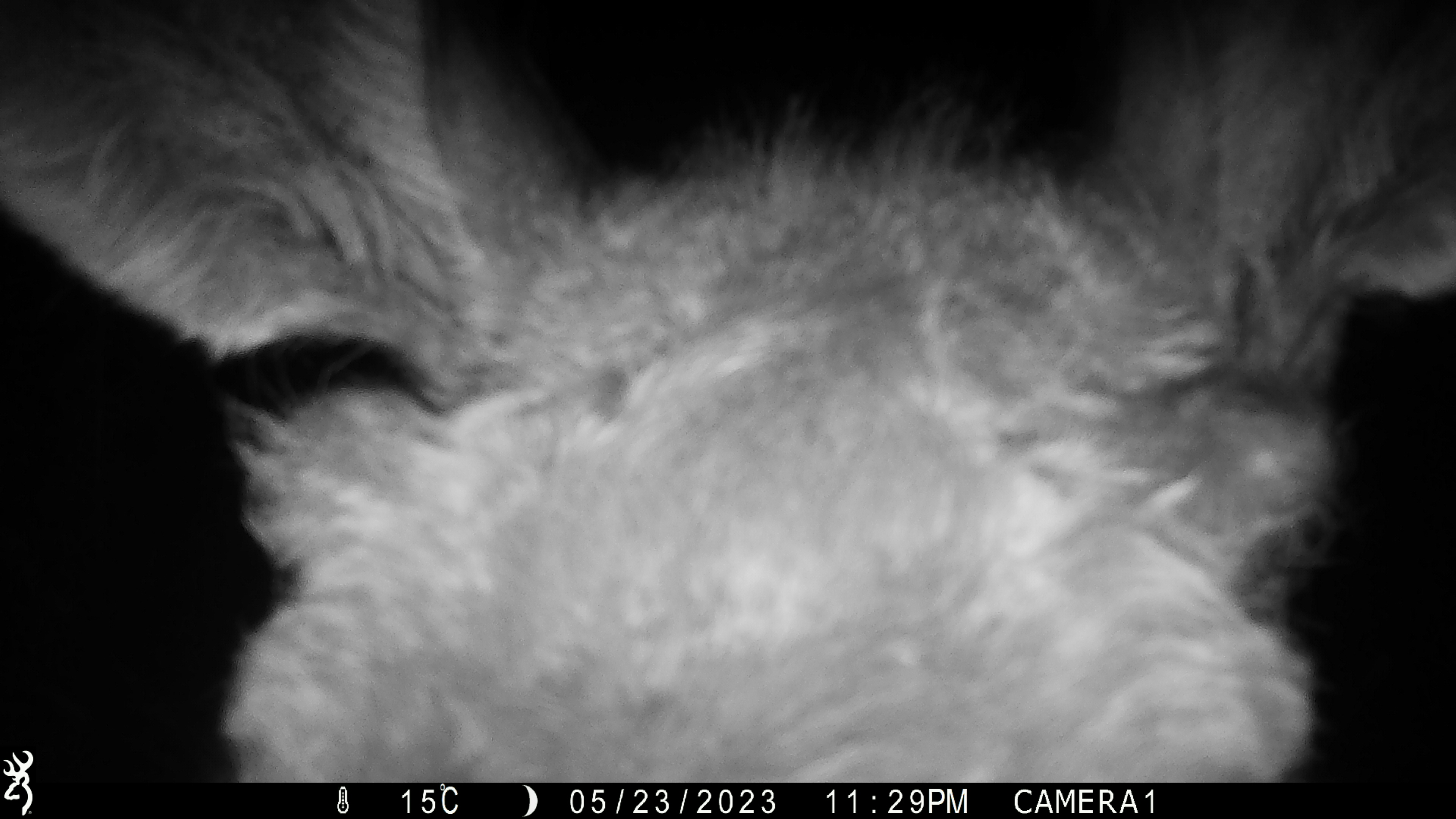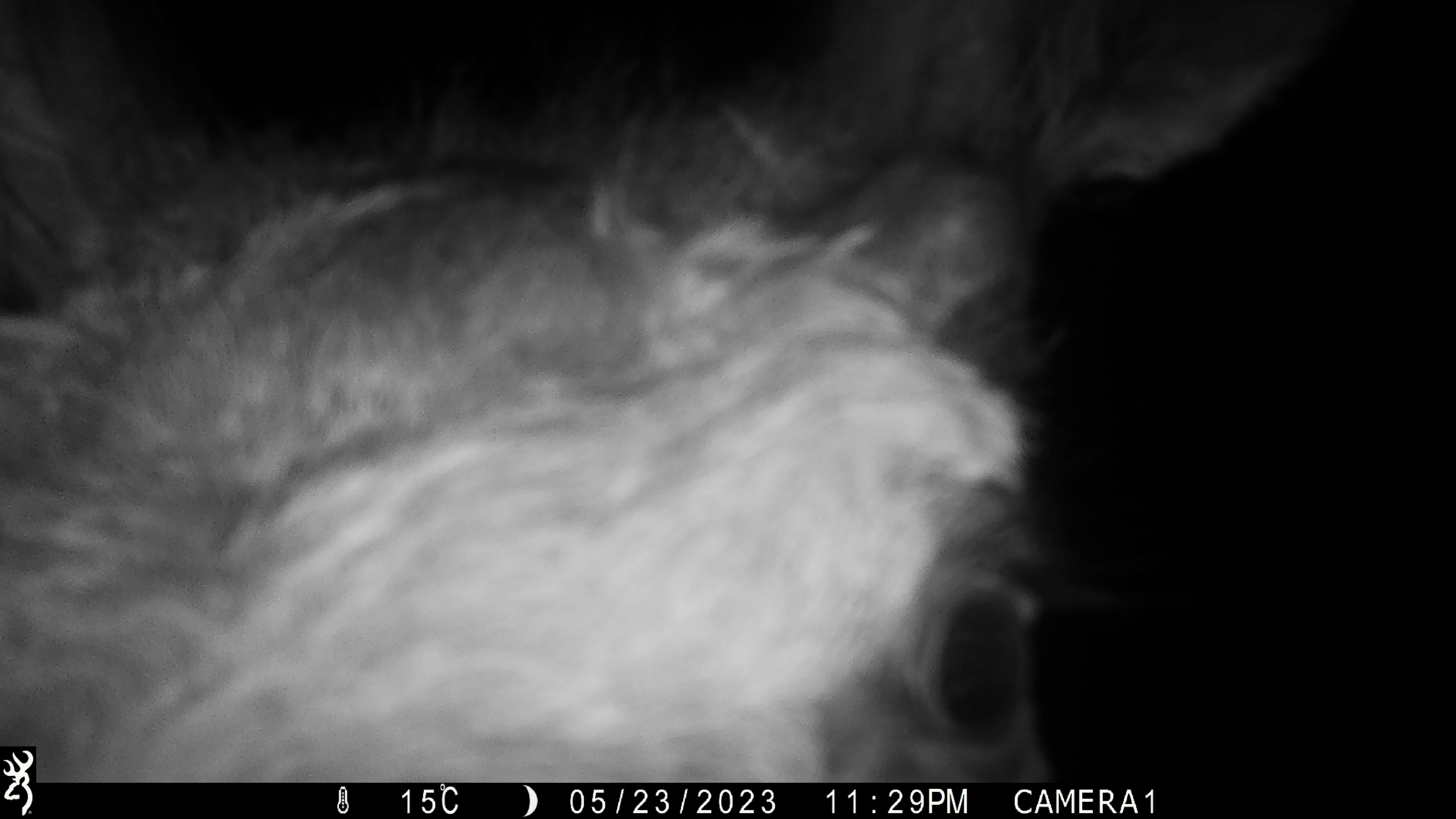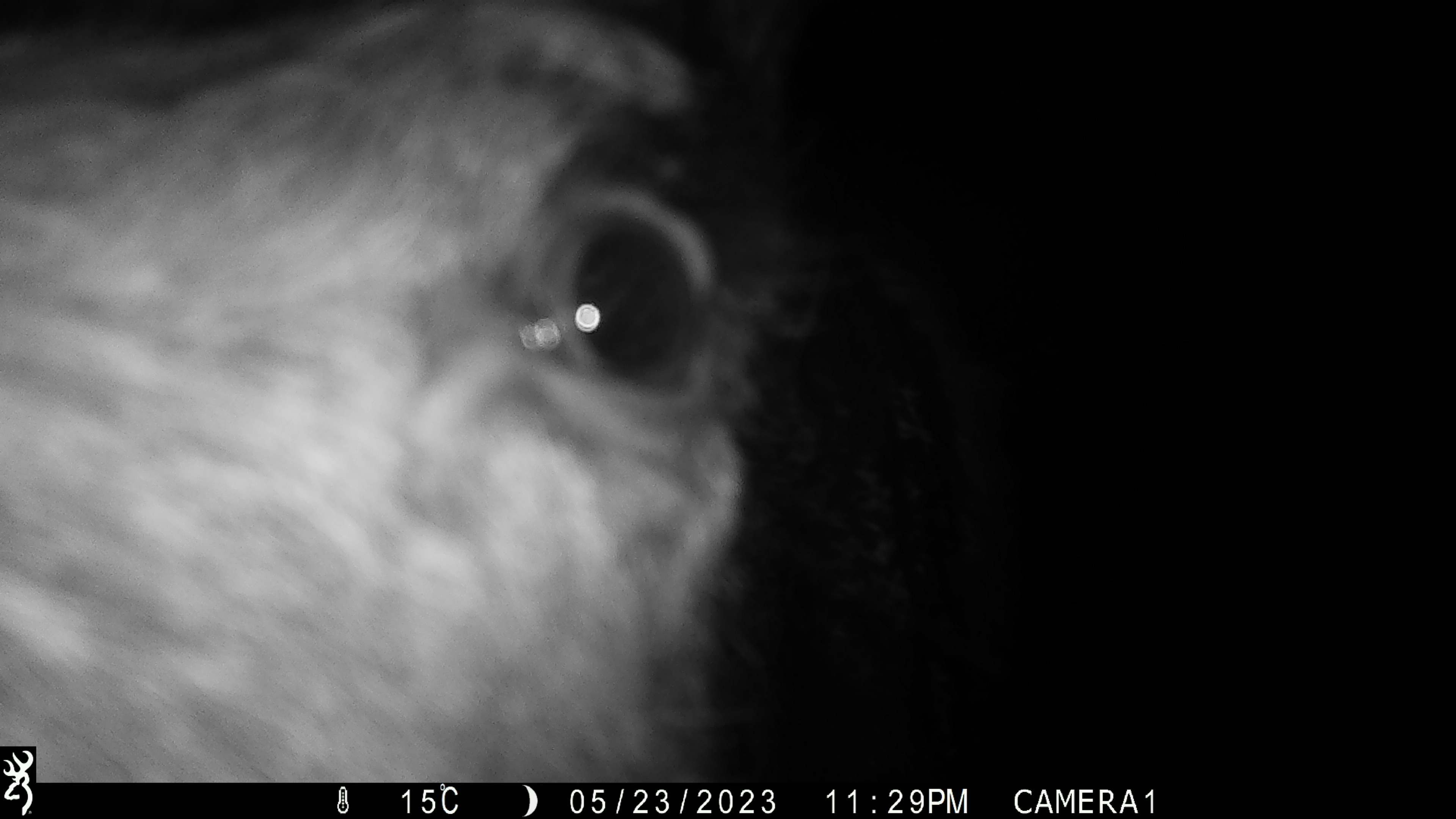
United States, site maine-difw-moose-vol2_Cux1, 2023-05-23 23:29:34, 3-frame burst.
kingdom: Animalia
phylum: Chordata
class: Mammalia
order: Artiodactyla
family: Cervidae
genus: Alces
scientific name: Alces alces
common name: moose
Moose (Alces alces).